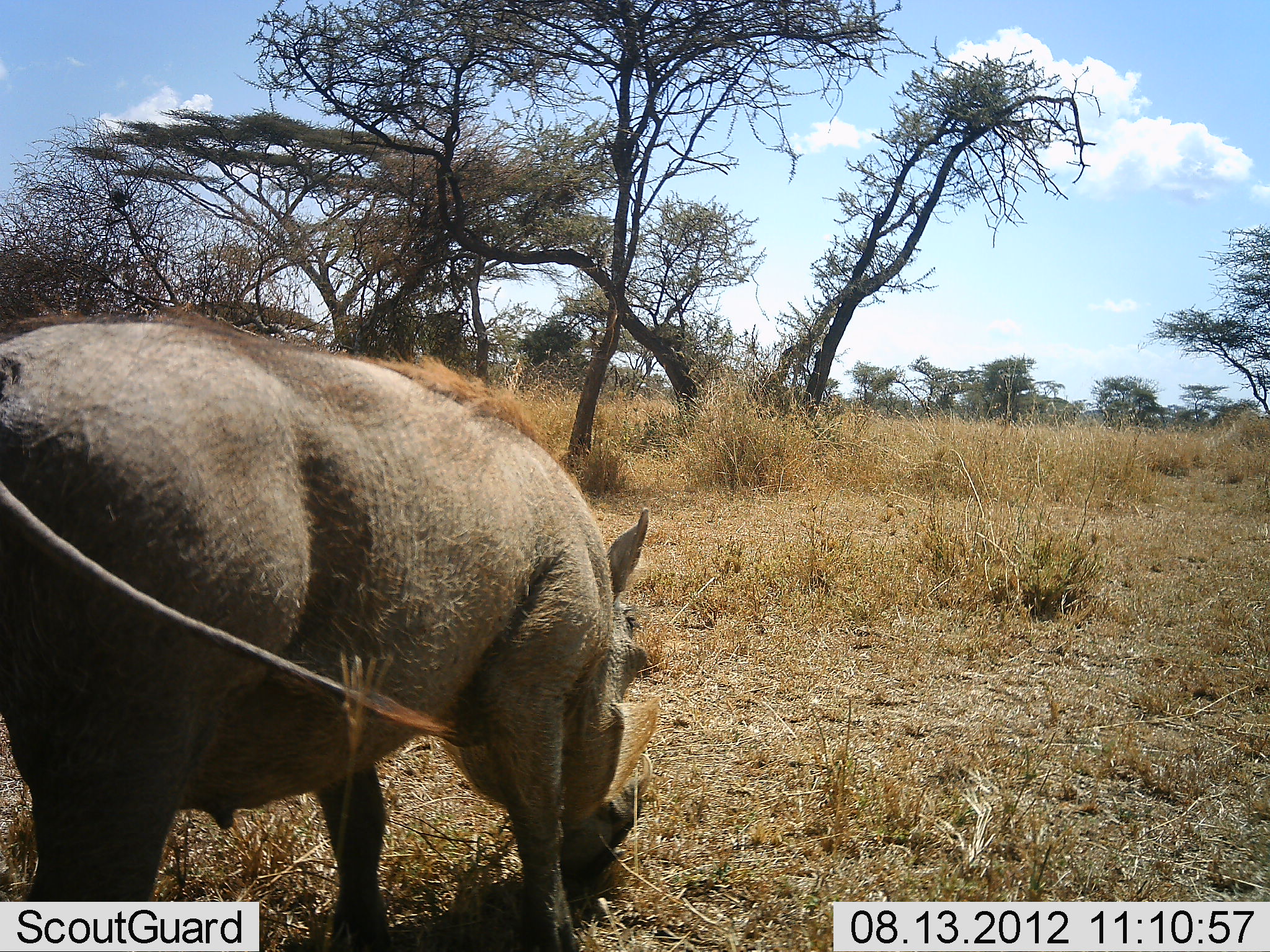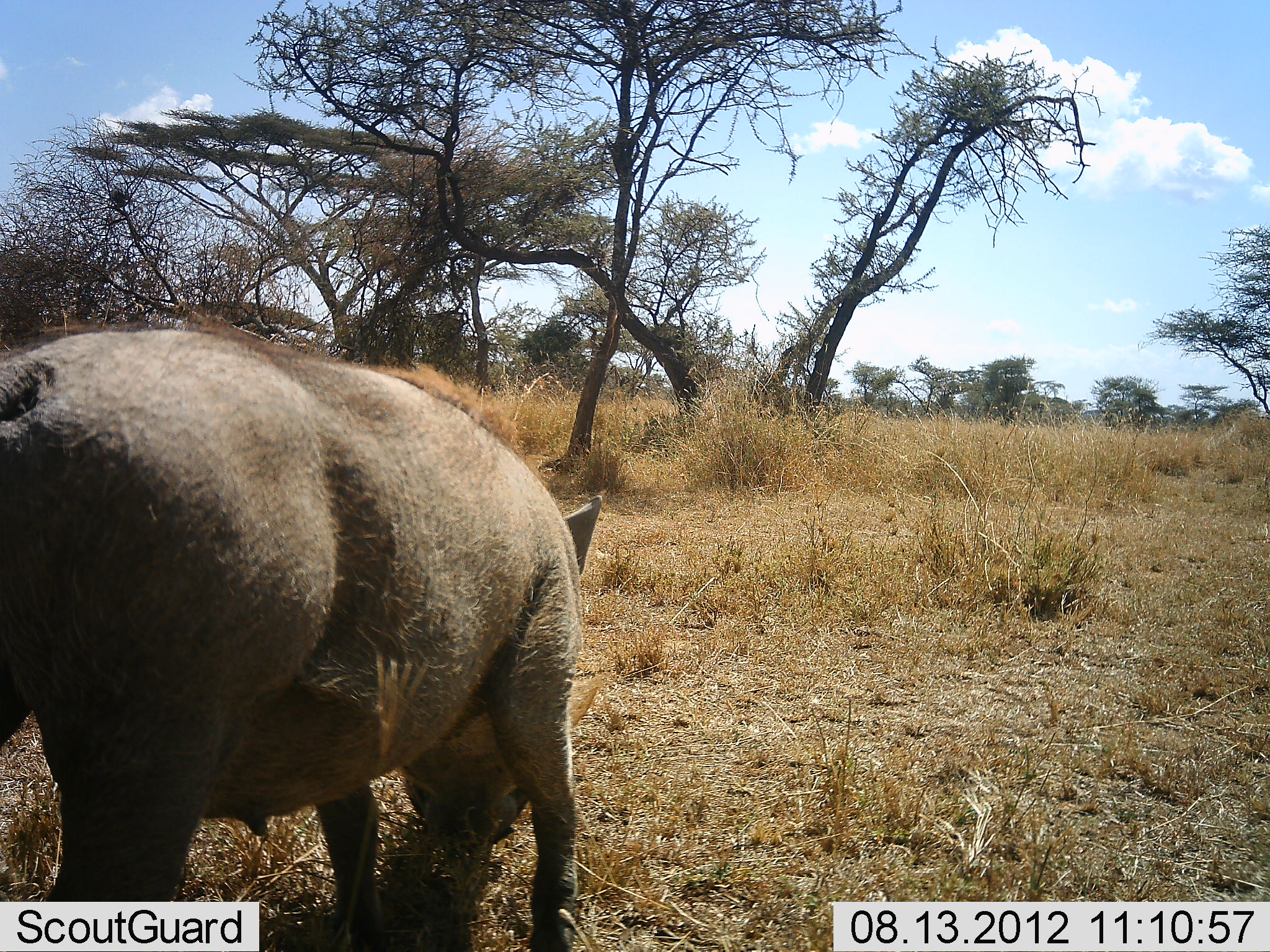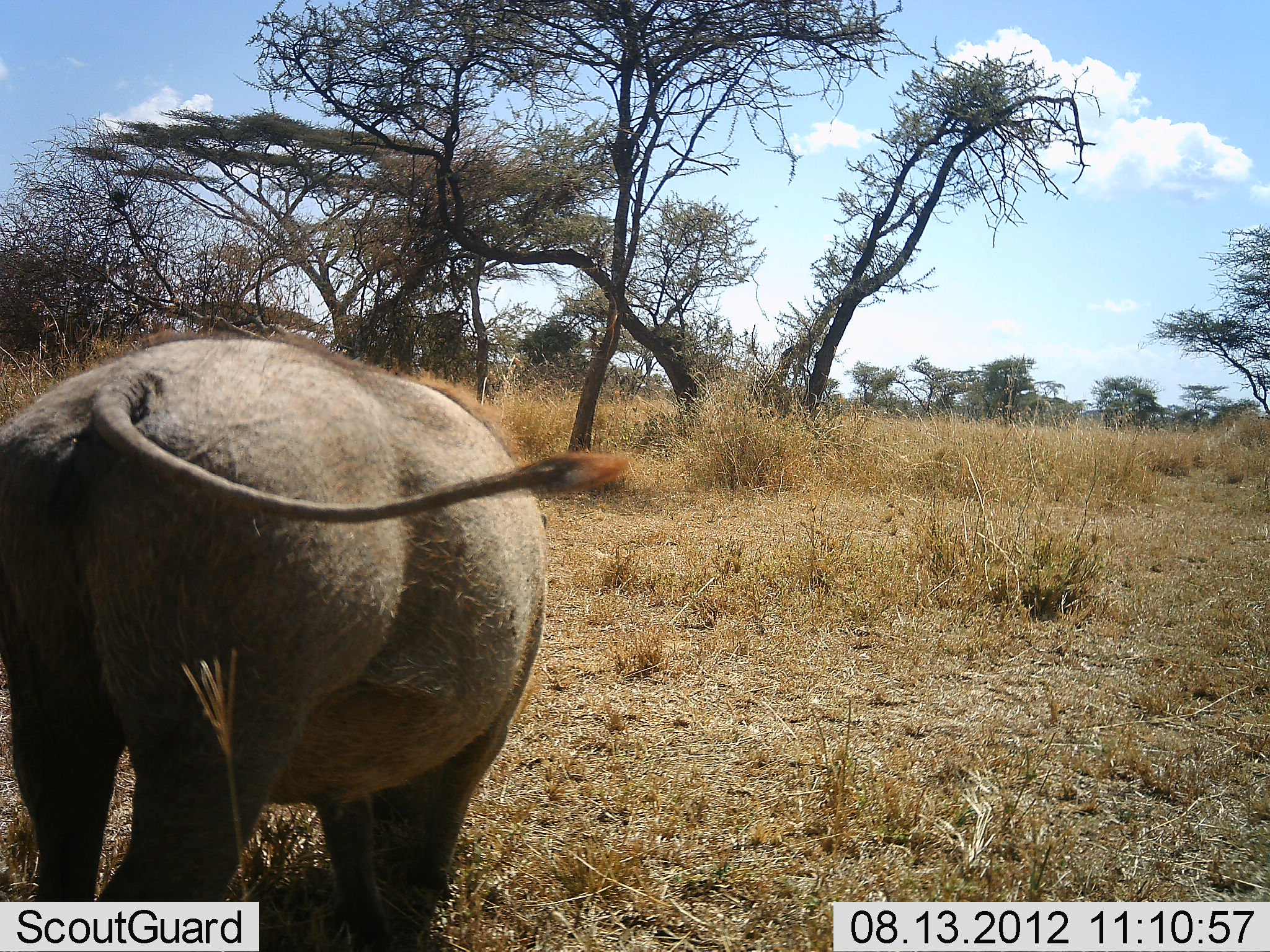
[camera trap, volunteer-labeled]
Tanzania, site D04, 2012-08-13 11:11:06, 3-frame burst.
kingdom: Animalia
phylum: Chordata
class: Mammalia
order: Artiodactyla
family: Suidae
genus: Phacochoerus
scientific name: Phacochoerus africanus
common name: warthog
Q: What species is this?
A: Warthog (Phacochoerus africanus).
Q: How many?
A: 1.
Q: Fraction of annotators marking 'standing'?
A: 30%.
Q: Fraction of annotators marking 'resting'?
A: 0%.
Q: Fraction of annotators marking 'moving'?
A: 10%.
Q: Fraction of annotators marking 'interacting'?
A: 0%.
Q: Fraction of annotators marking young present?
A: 0%.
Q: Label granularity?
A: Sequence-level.